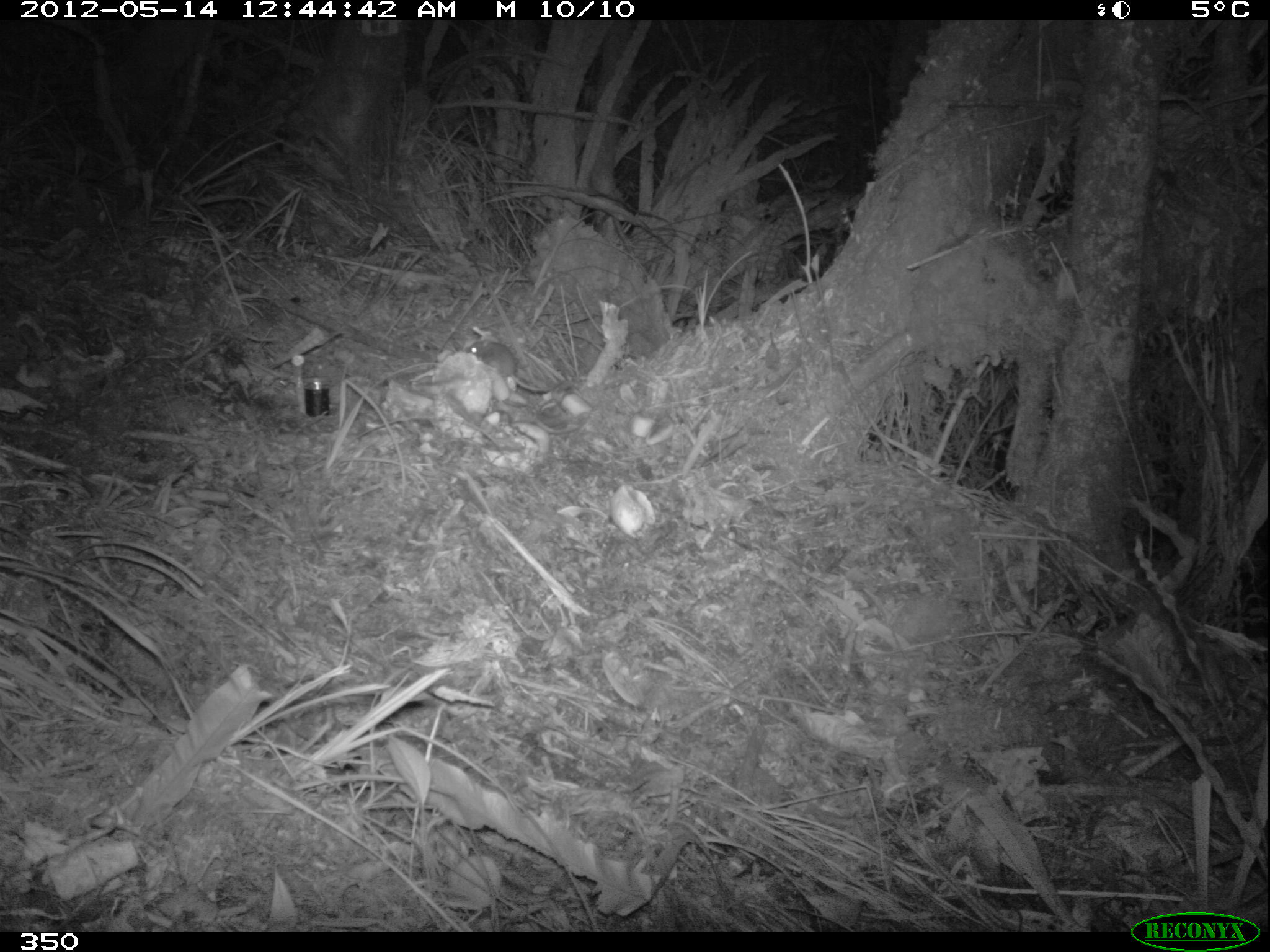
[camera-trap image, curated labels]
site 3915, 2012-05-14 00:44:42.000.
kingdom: Animalia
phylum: Chordata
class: Mammalia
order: Rodentia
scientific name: Rodentia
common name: rodents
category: unknown rodent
Unknown rodent (rodents) (Rodentia).